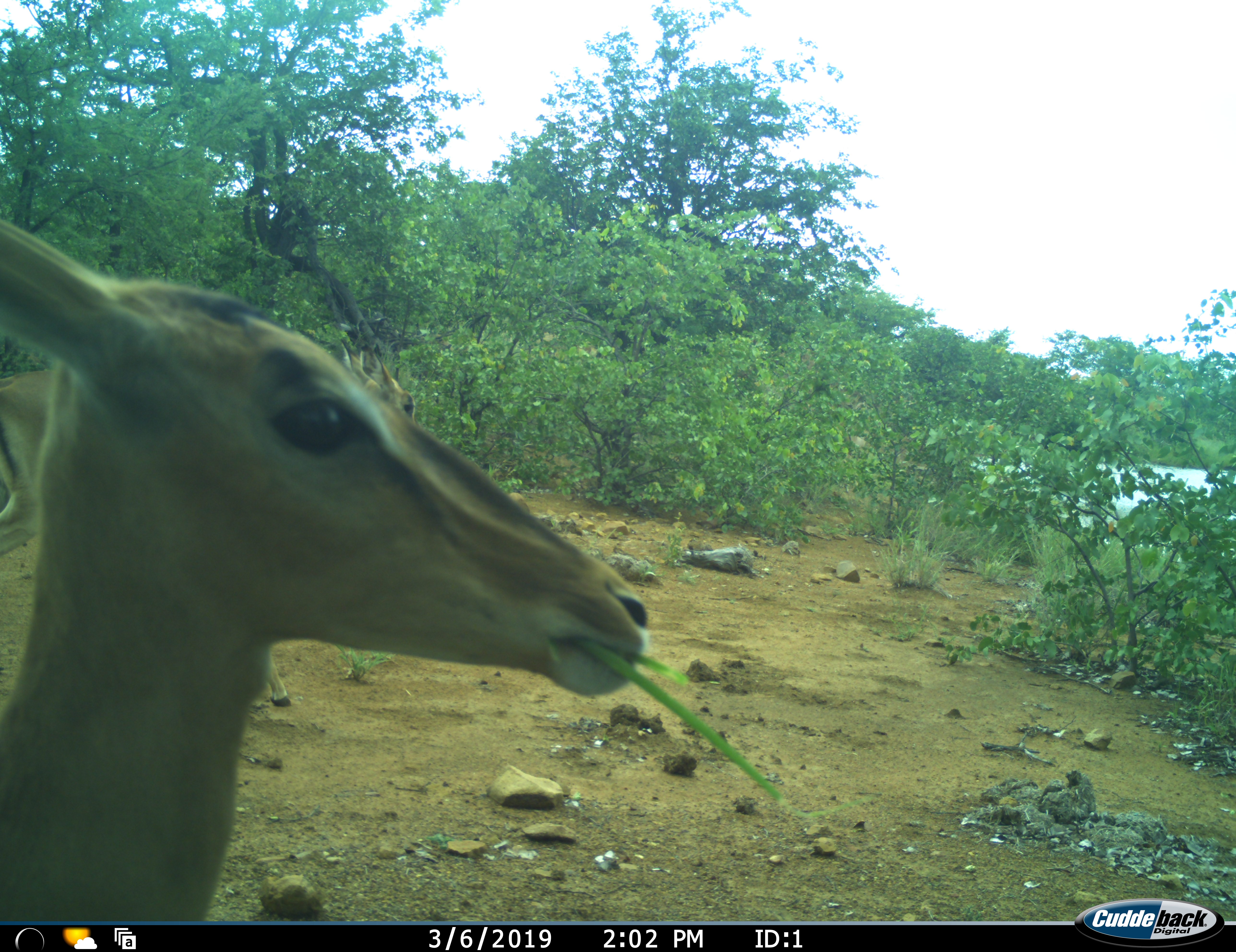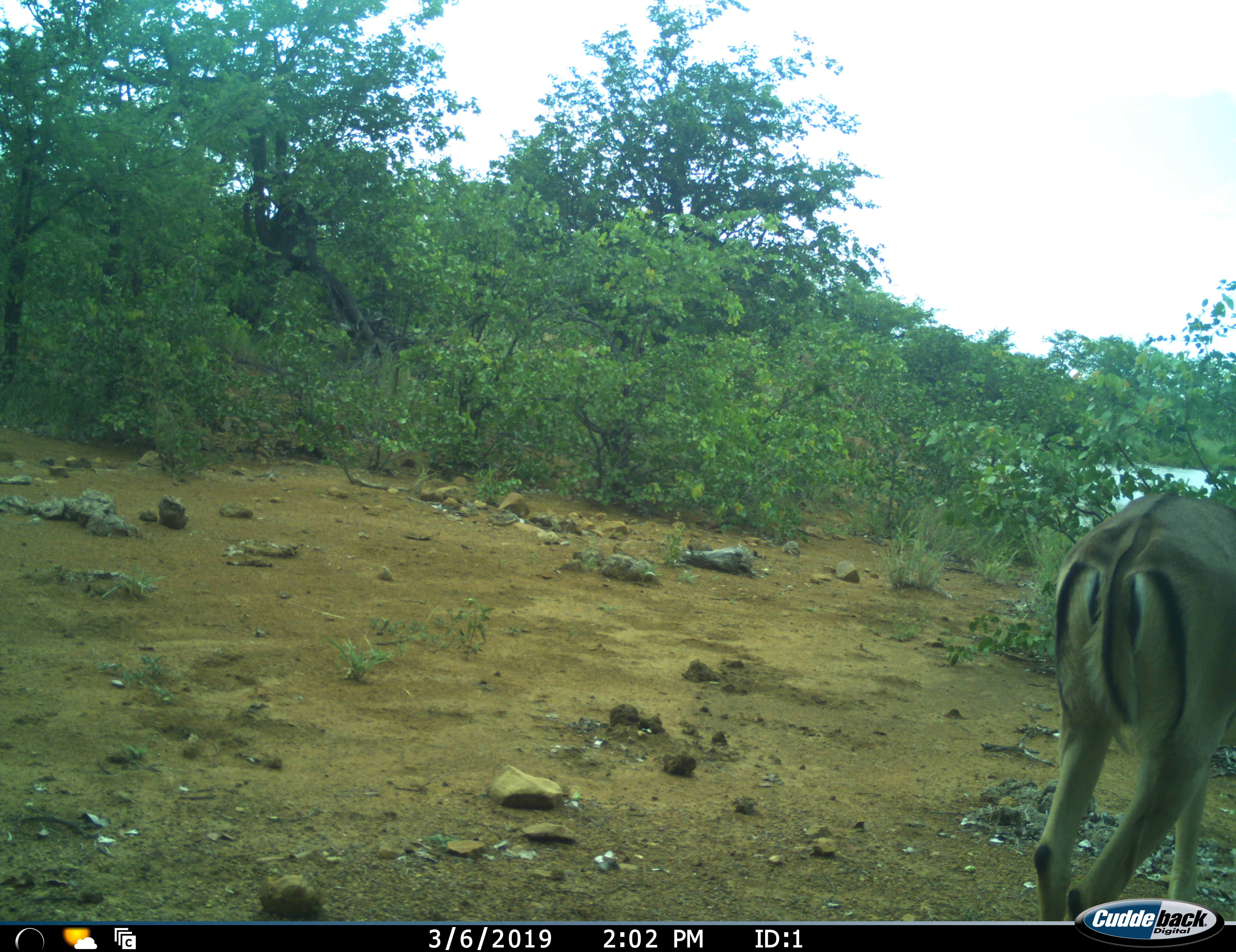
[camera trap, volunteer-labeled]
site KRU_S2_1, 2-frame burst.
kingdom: Animalia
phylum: Chordata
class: Mammalia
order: Artiodactyla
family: Bovidae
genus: Aepyceros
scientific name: Aepyceros melampus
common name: impala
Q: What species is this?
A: Impala (Aepyceros melampus).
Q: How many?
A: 1.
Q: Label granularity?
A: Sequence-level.